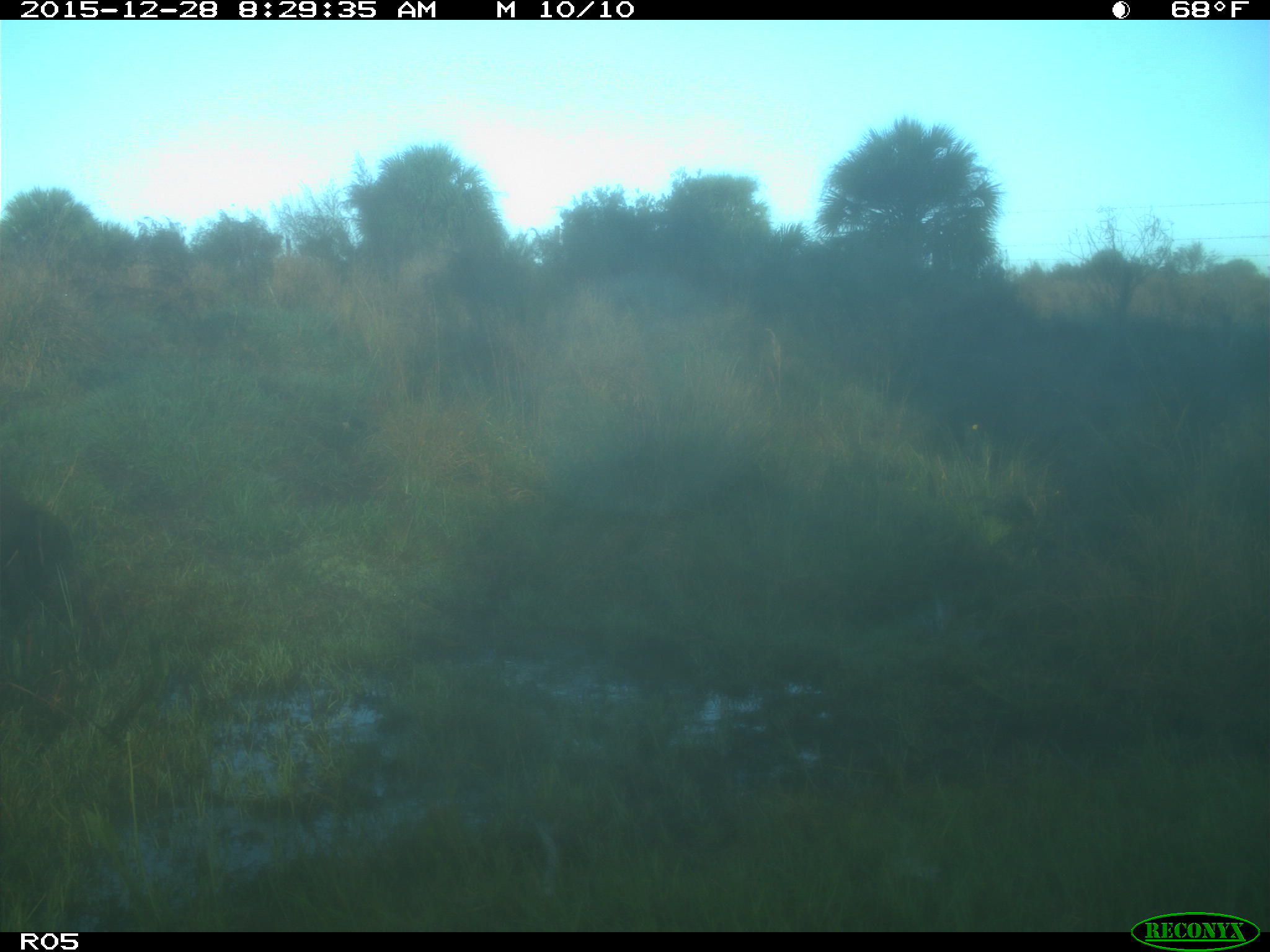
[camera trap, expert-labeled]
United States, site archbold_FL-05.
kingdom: Animalia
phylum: Chordata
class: Mammalia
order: Artiodactyla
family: Suidae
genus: Sus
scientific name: Sus scrofa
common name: wild boar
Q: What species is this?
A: Sus scrofa (wild boar).